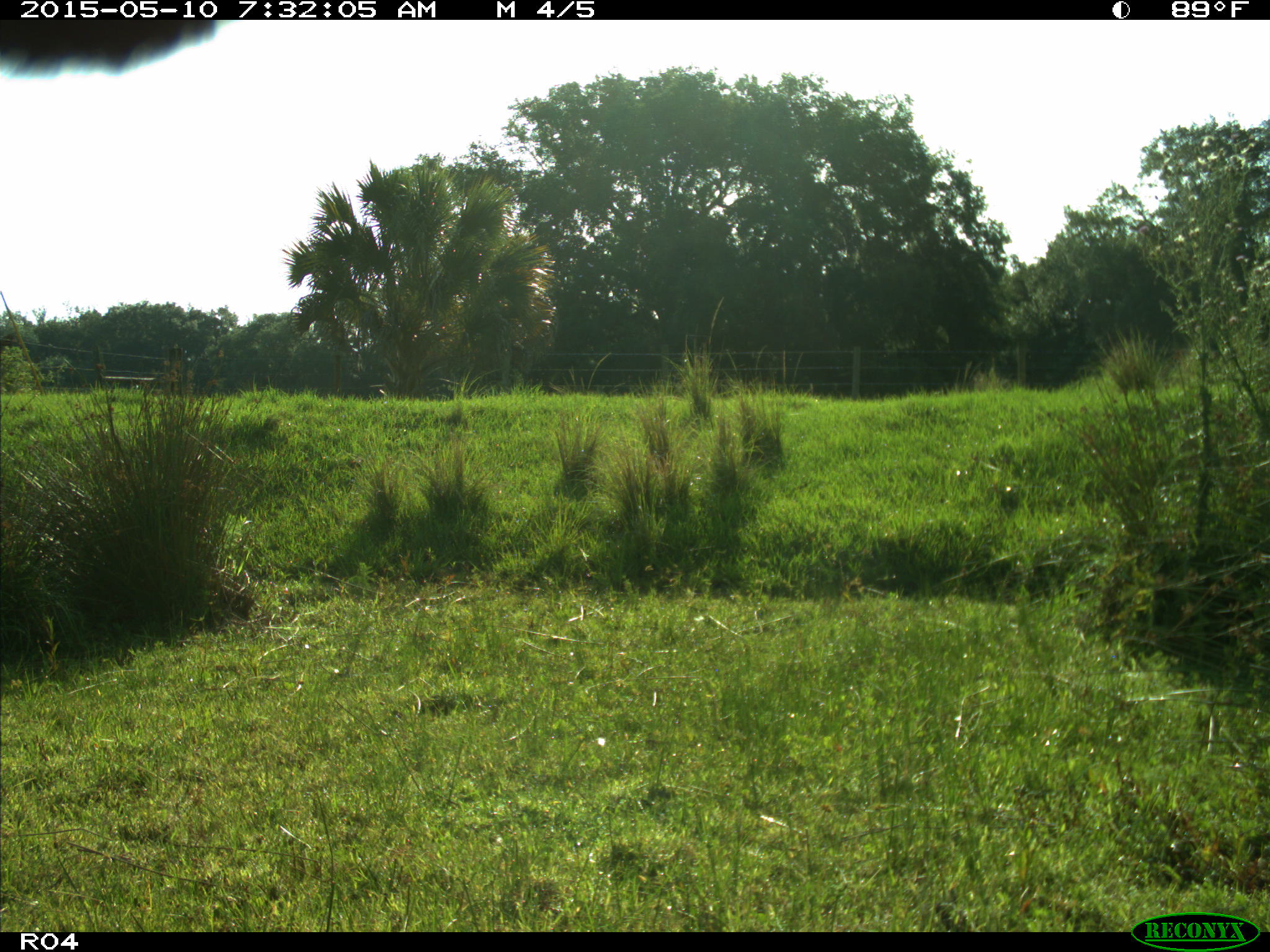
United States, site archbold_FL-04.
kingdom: Animalia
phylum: Chordata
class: Mammalia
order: Artiodactyla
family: Bovidae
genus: Bos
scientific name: Bos taurus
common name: domestic cow